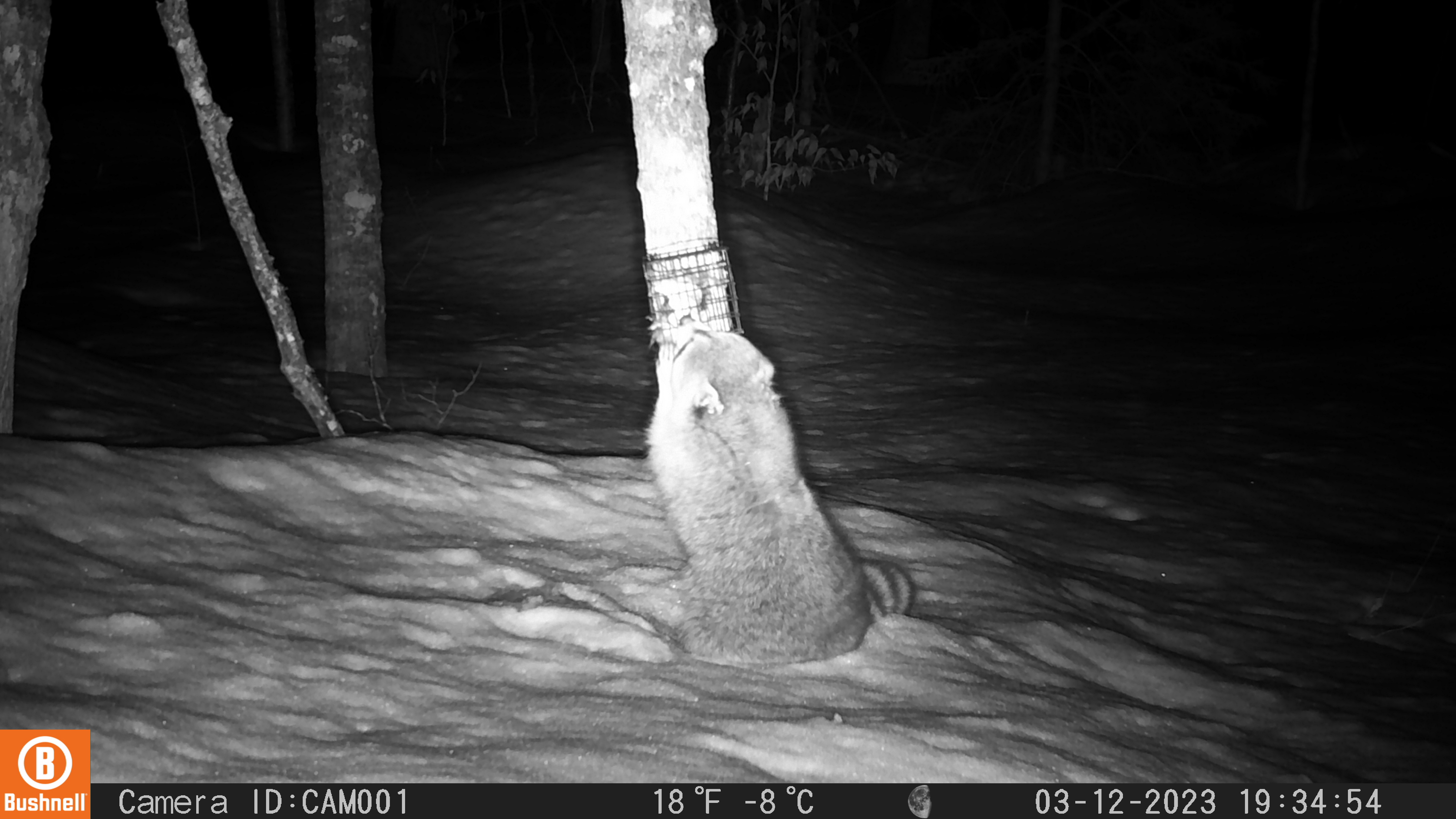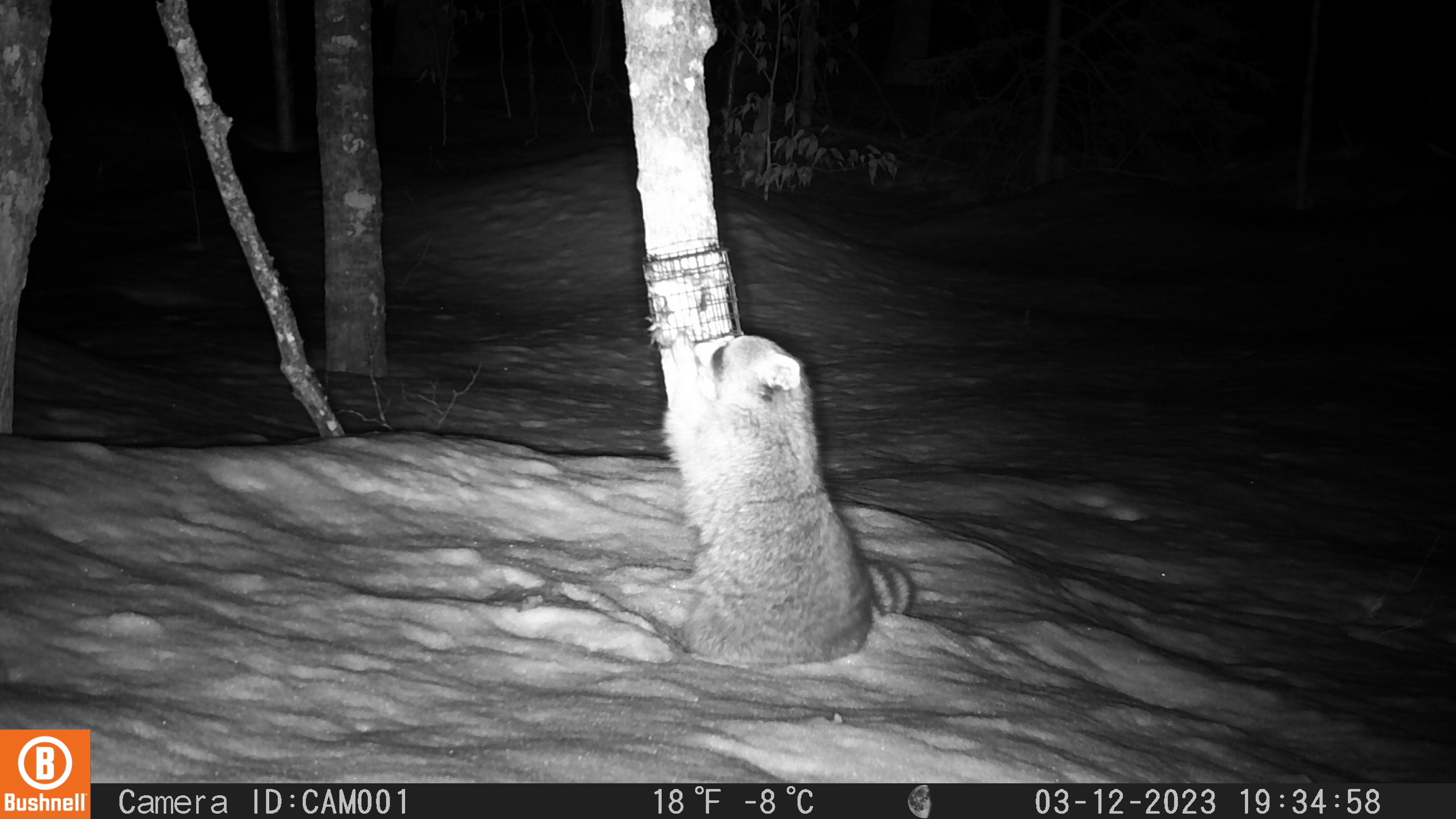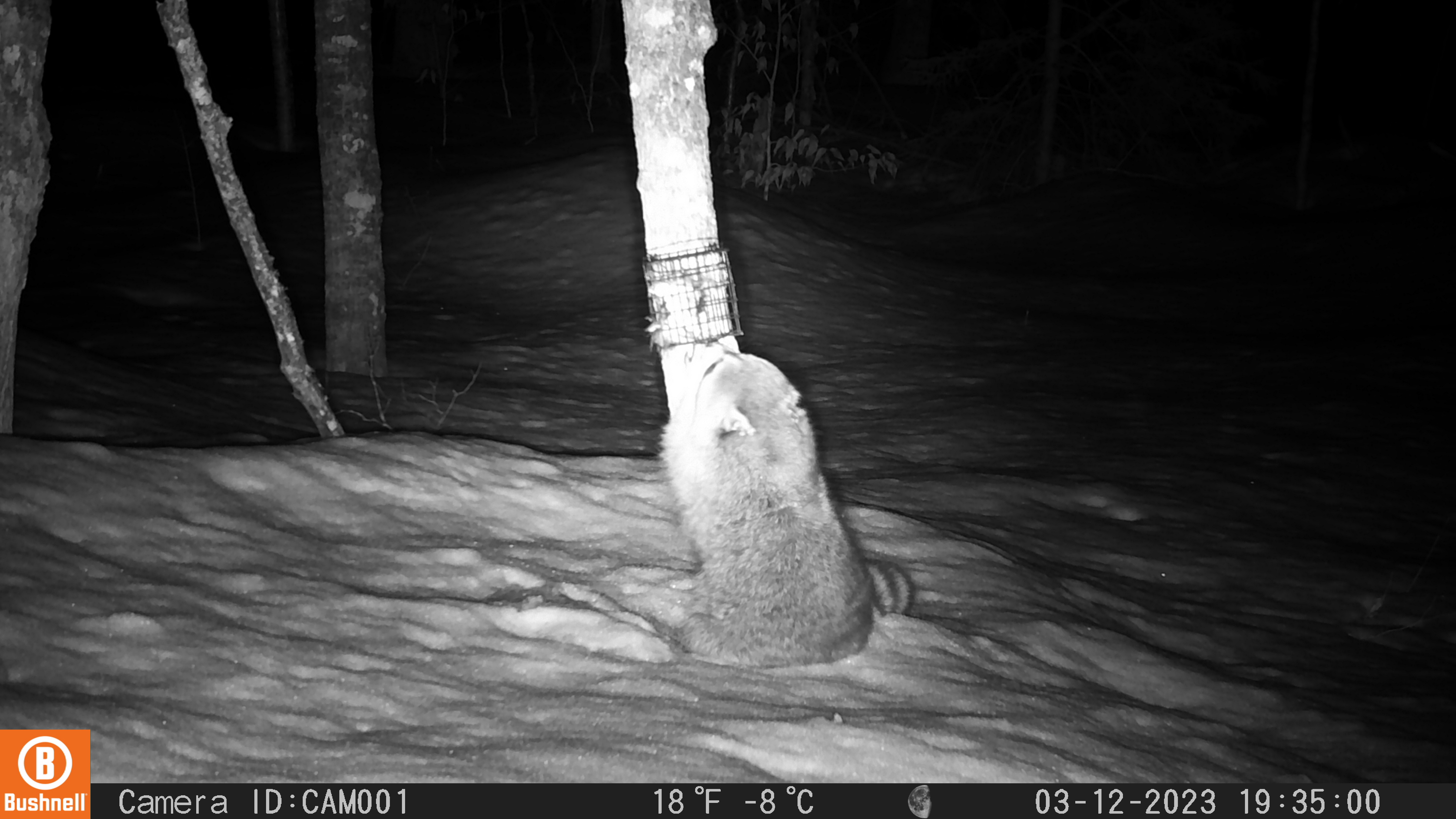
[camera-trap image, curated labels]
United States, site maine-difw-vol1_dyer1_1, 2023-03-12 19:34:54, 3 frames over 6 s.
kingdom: Animalia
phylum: Chordata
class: Mammalia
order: Carnivora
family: Procyonidae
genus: Procyon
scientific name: Procyon lotor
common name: raccoon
Raccoon (Procyon lotor).